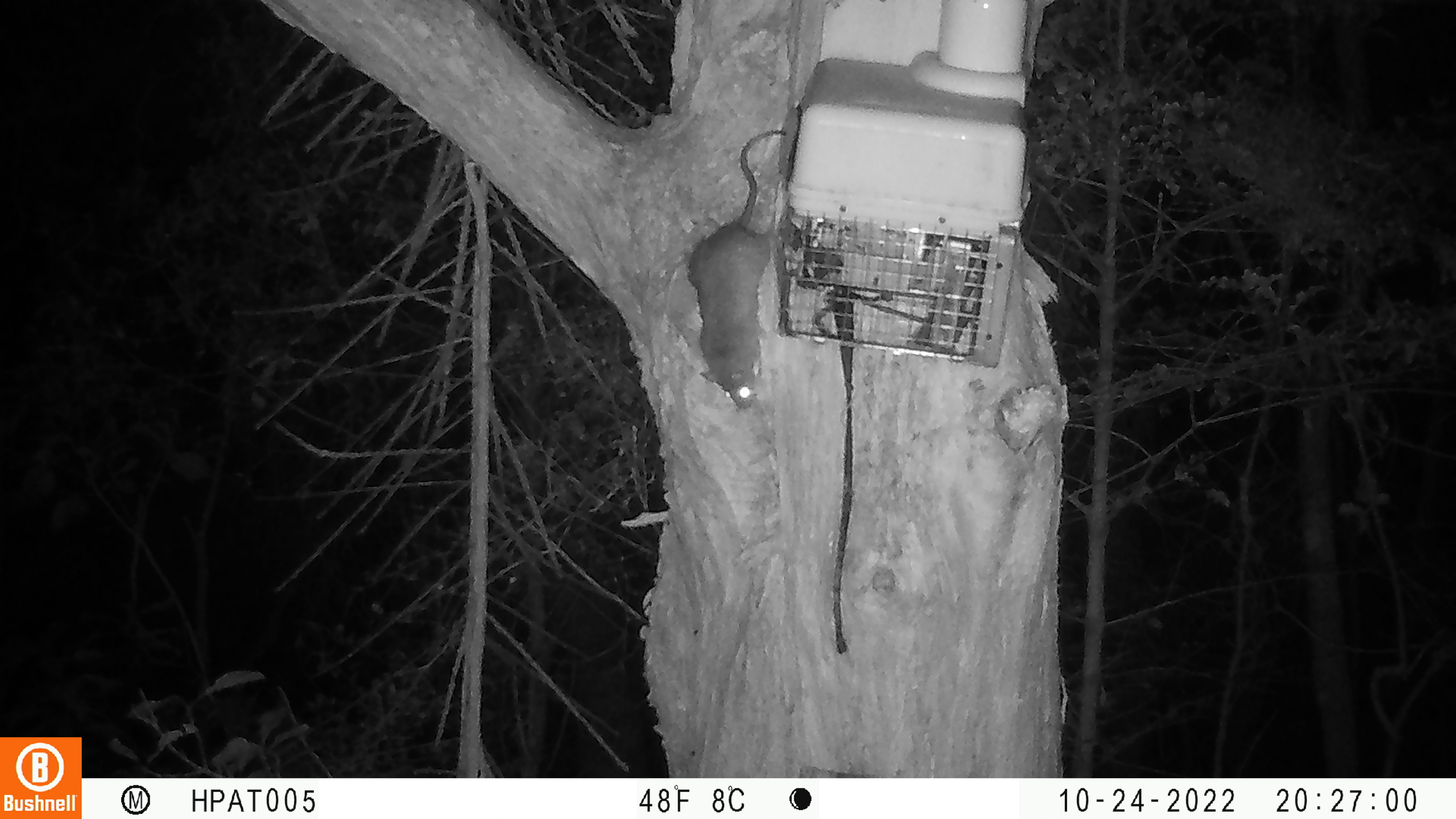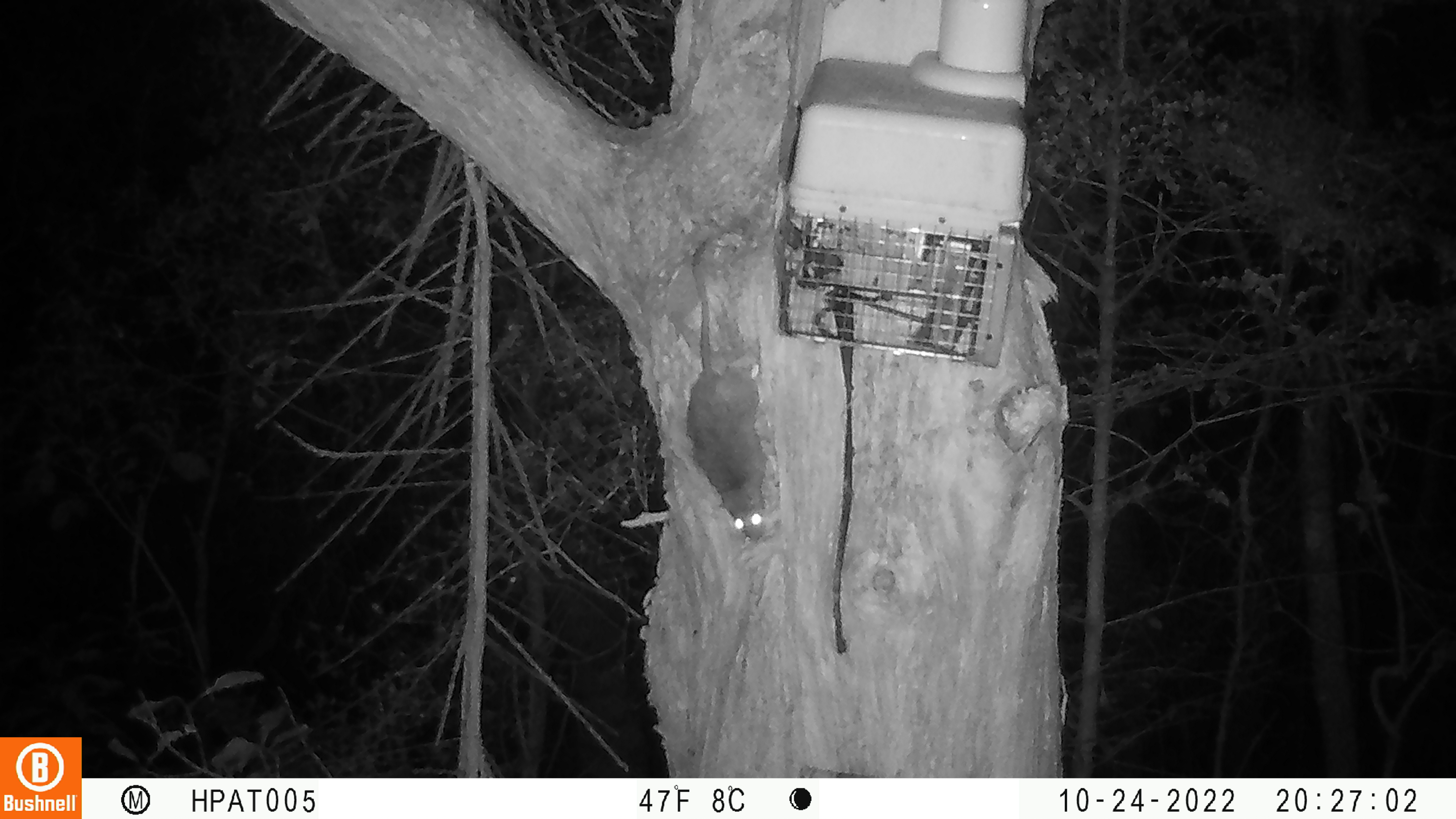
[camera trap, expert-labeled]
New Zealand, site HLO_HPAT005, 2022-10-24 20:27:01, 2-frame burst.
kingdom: Animalia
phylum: Chordata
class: Mammalia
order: Rodentia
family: Muridae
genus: Rattus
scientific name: Rattus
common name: rat